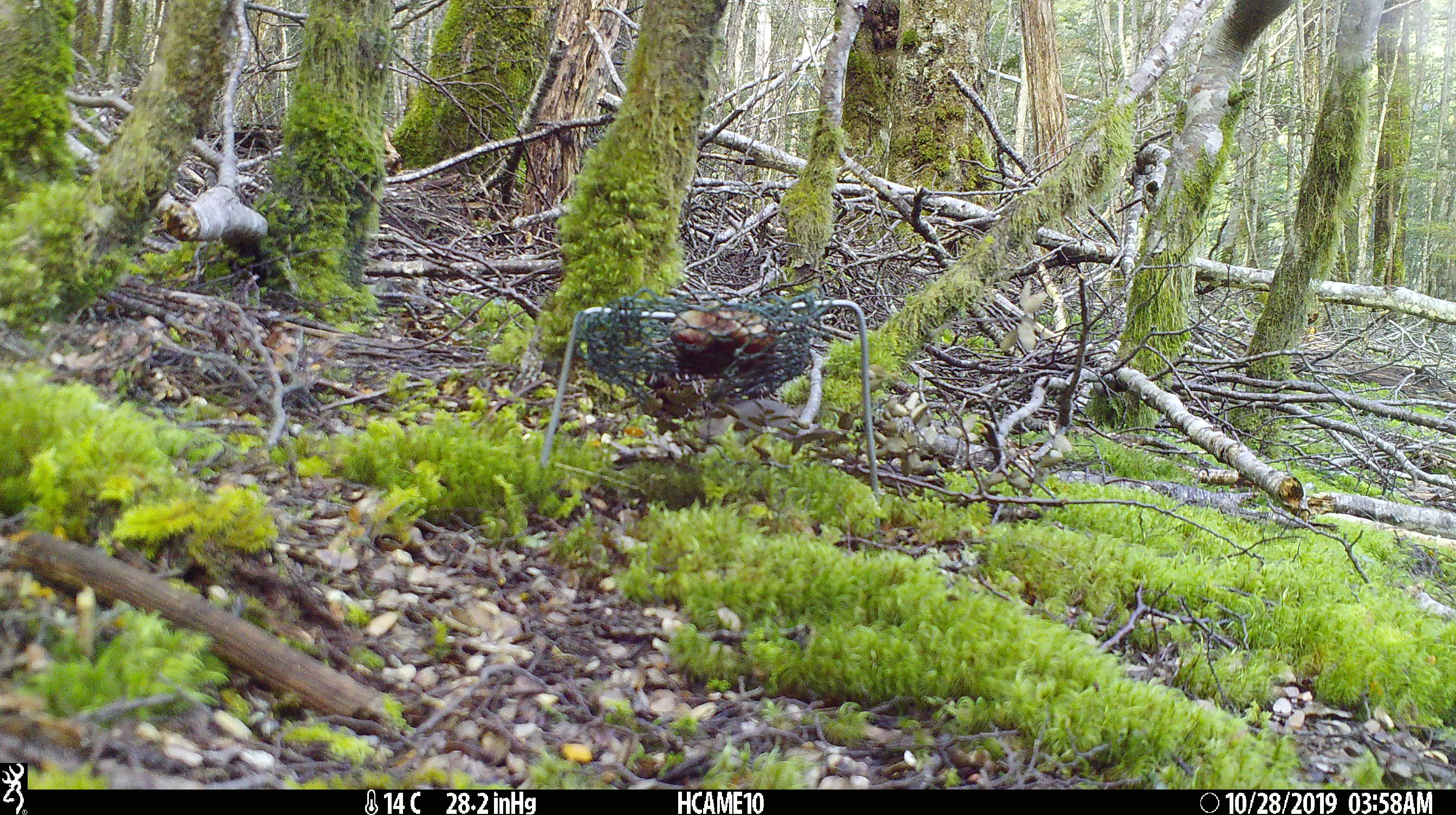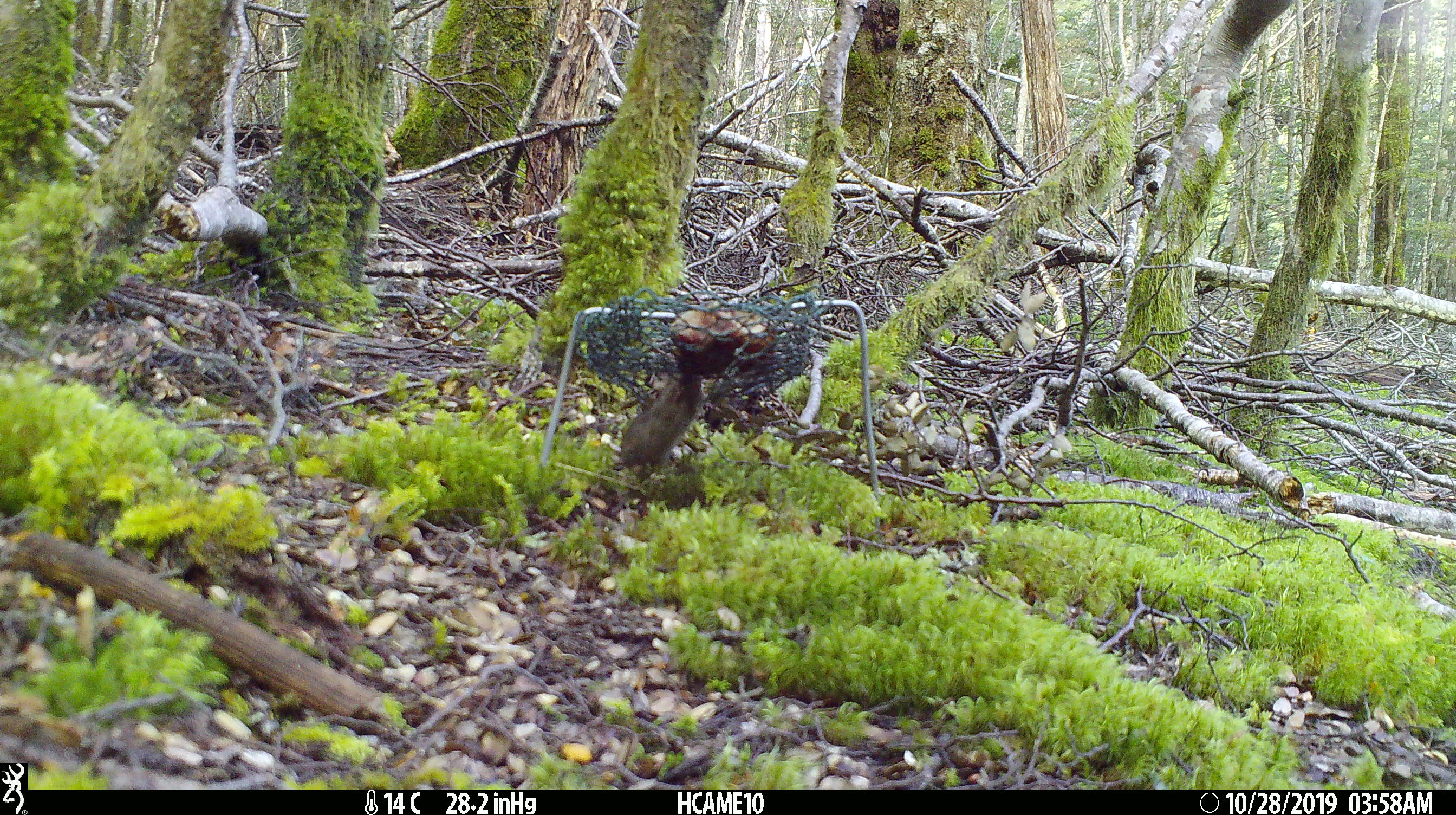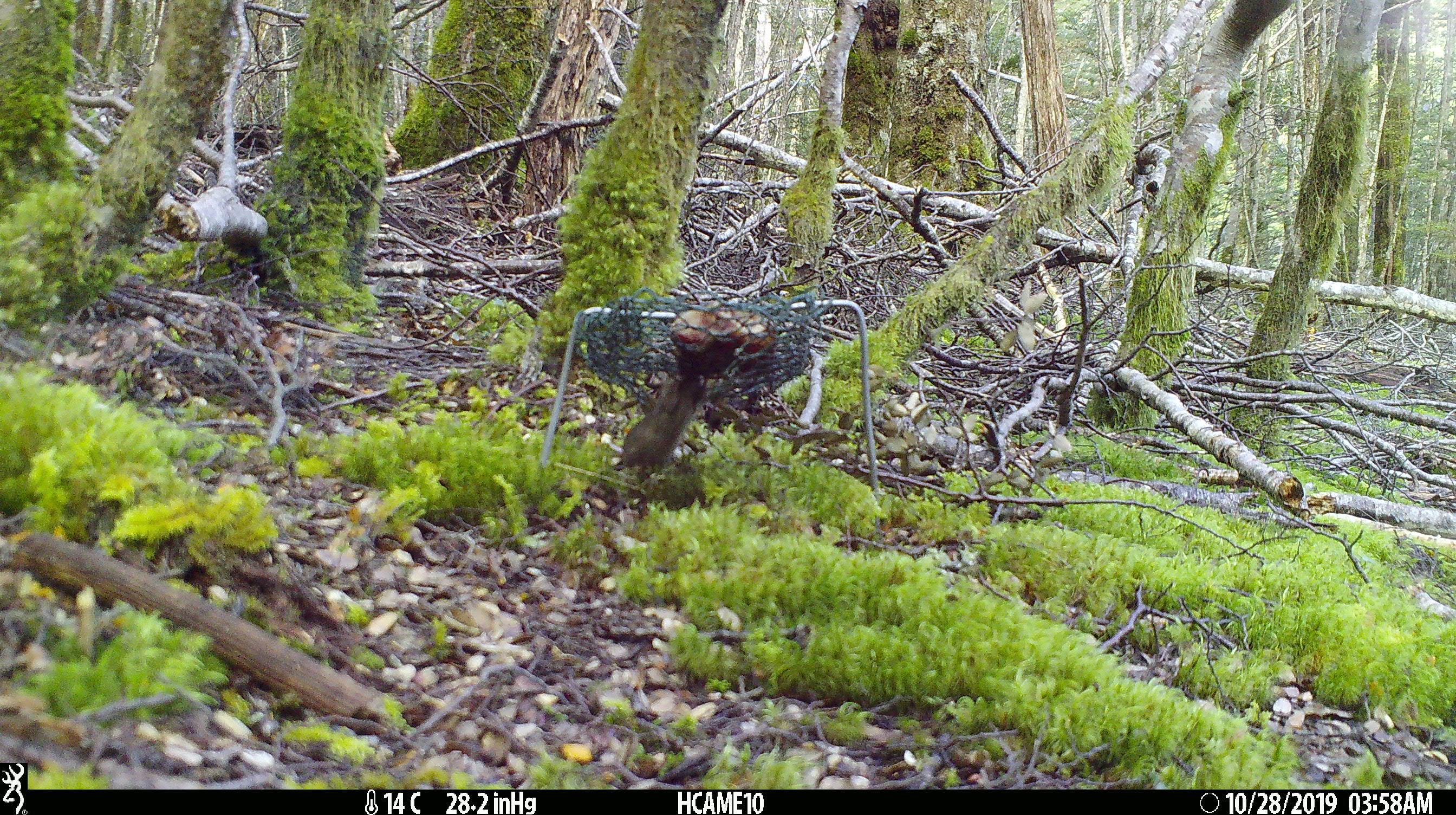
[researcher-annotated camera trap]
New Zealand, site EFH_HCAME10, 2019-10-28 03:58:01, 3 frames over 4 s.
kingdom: Animalia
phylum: Chordata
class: Mammalia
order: Rodentia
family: Muridae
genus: Mus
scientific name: Mus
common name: mouse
Mouse (Mus).